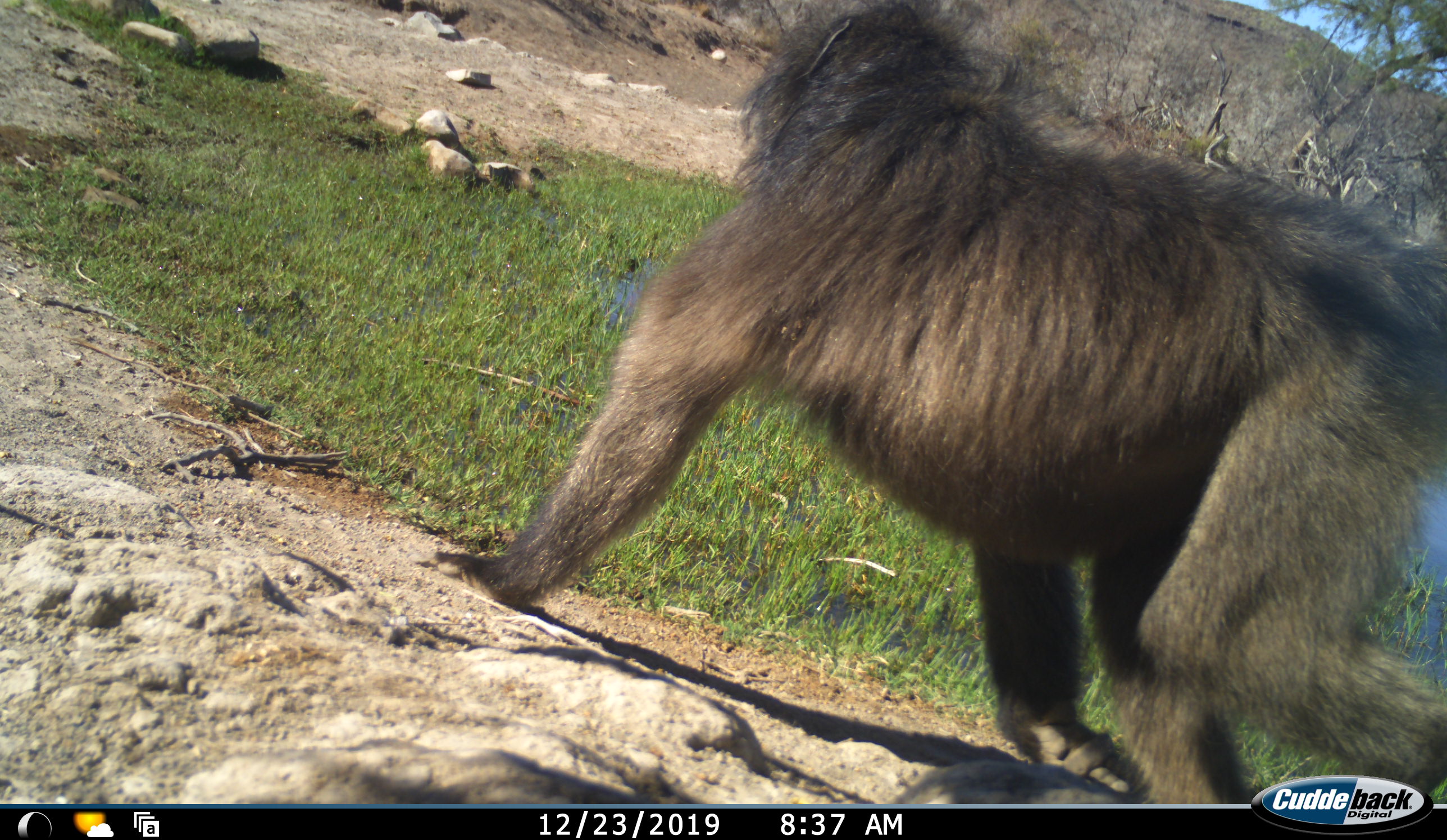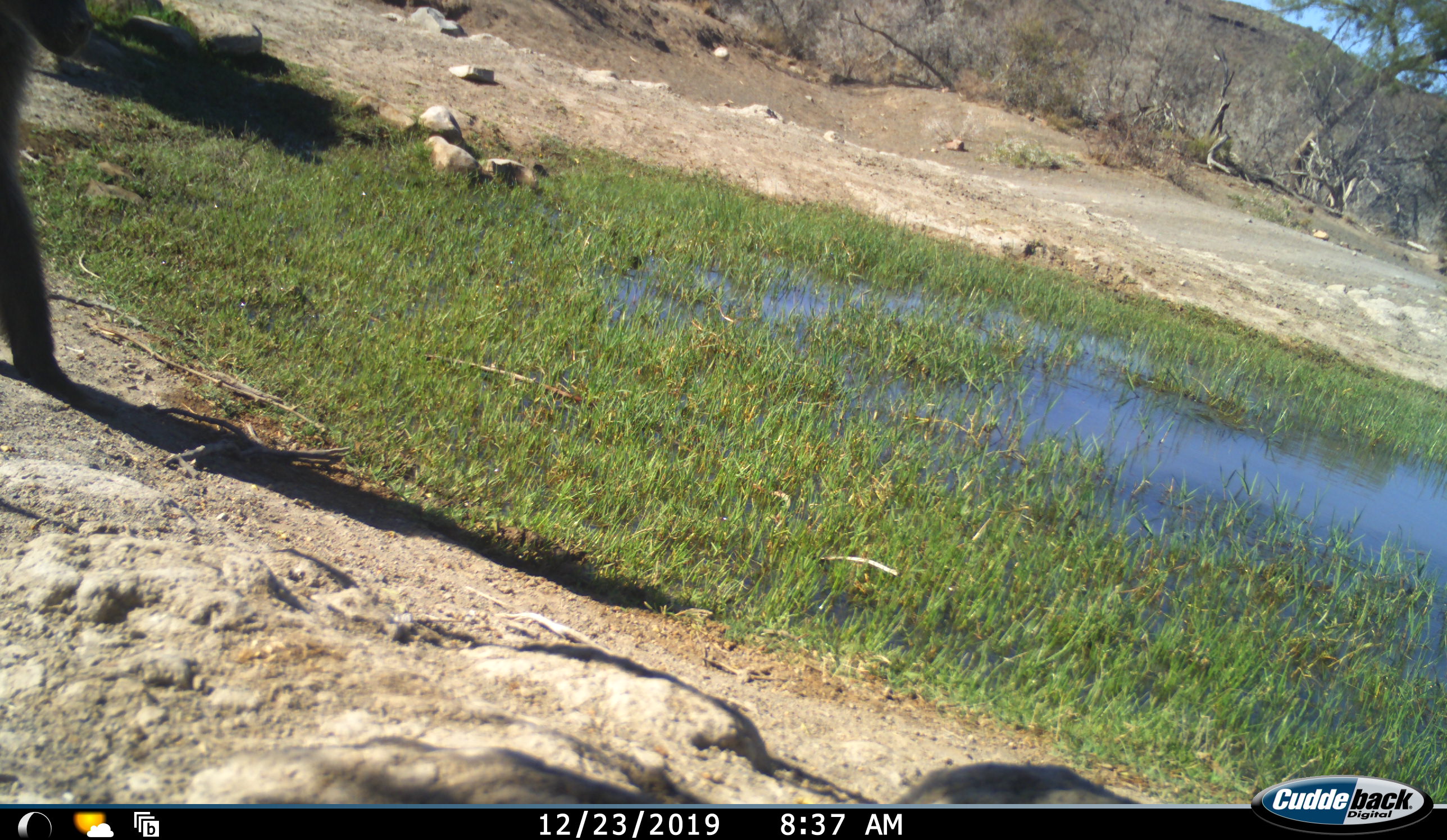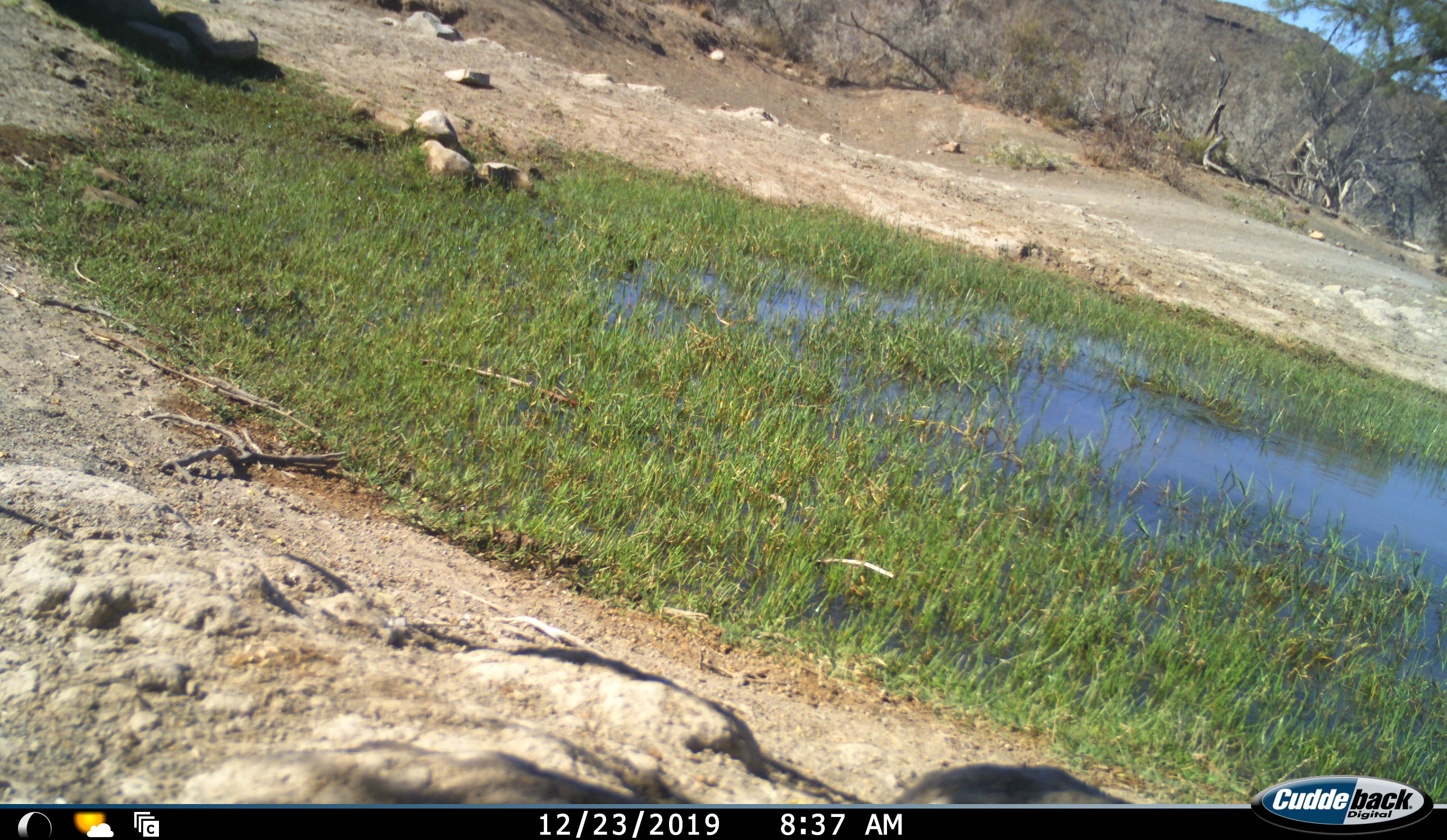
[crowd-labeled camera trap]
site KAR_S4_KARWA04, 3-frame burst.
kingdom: Animalia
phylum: Chordata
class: Mammalia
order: Primates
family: Cercopithecidae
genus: Papio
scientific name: Papio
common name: baboon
Baboon (Papio), count 1. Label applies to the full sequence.